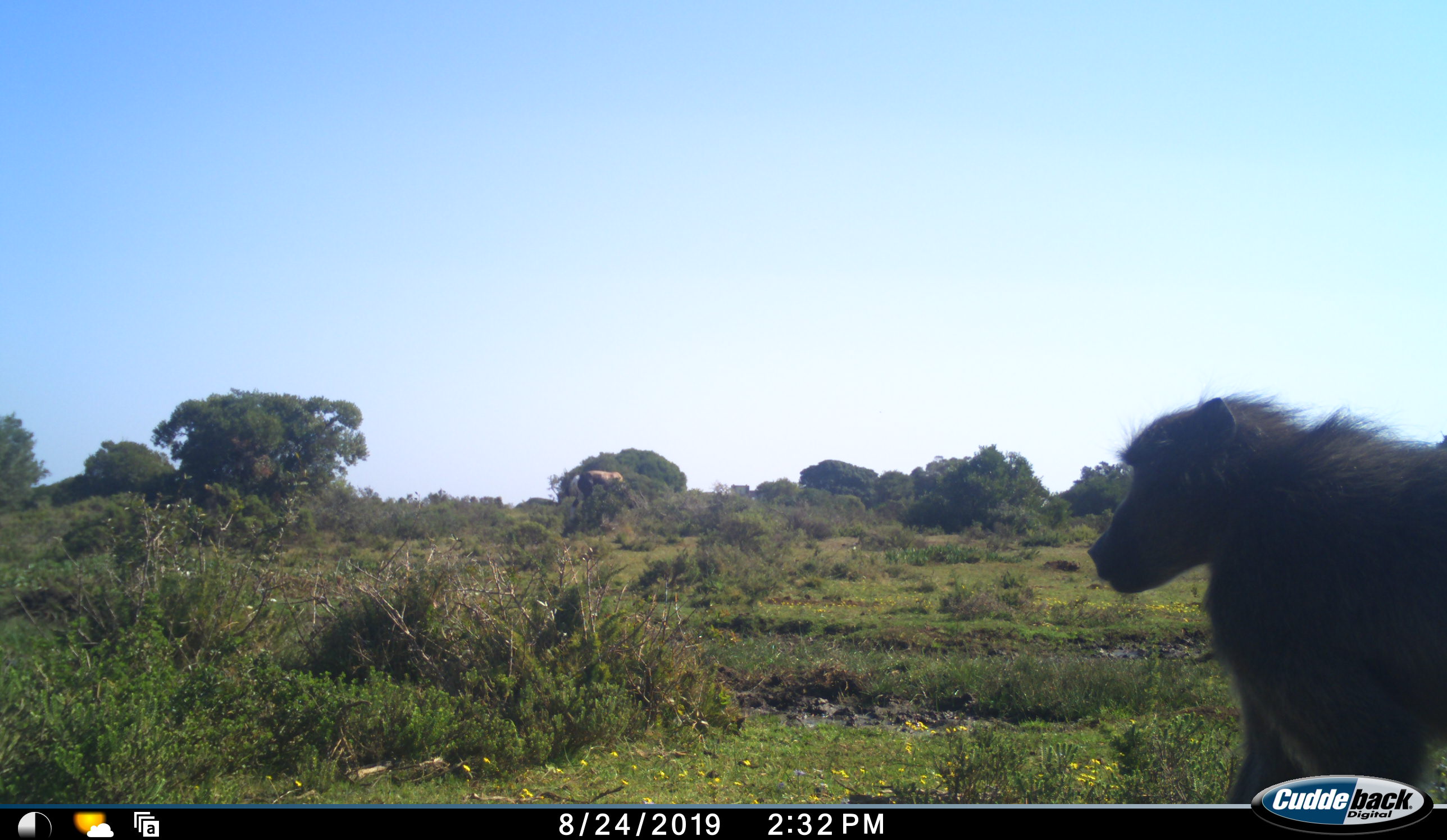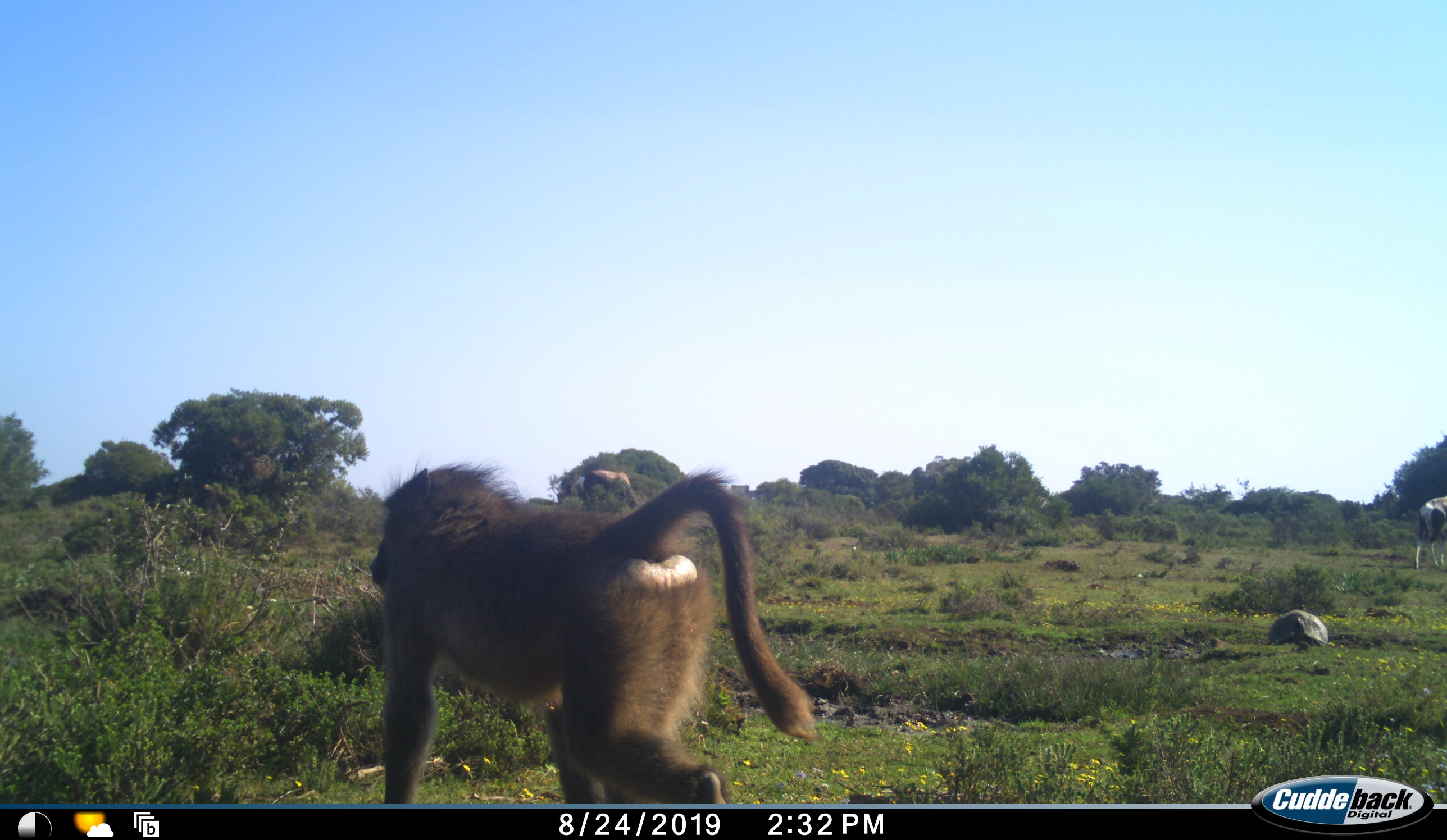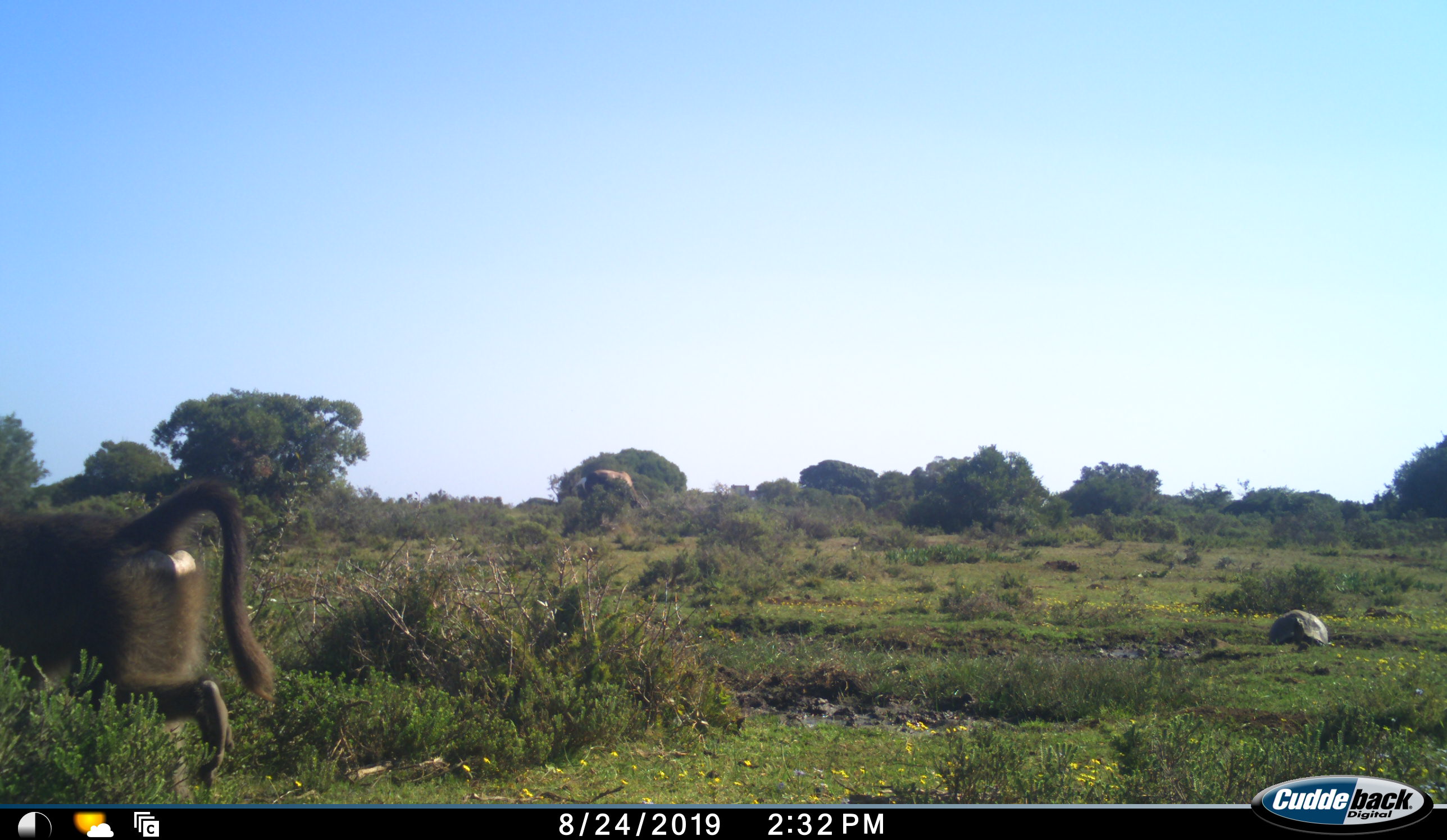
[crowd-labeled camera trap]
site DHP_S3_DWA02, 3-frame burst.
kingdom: Animalia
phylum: Chordata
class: Mammalia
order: Primates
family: Cercopithecidae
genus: Papio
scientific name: Papio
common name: baboon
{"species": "baboon (Papio)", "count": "1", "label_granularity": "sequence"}